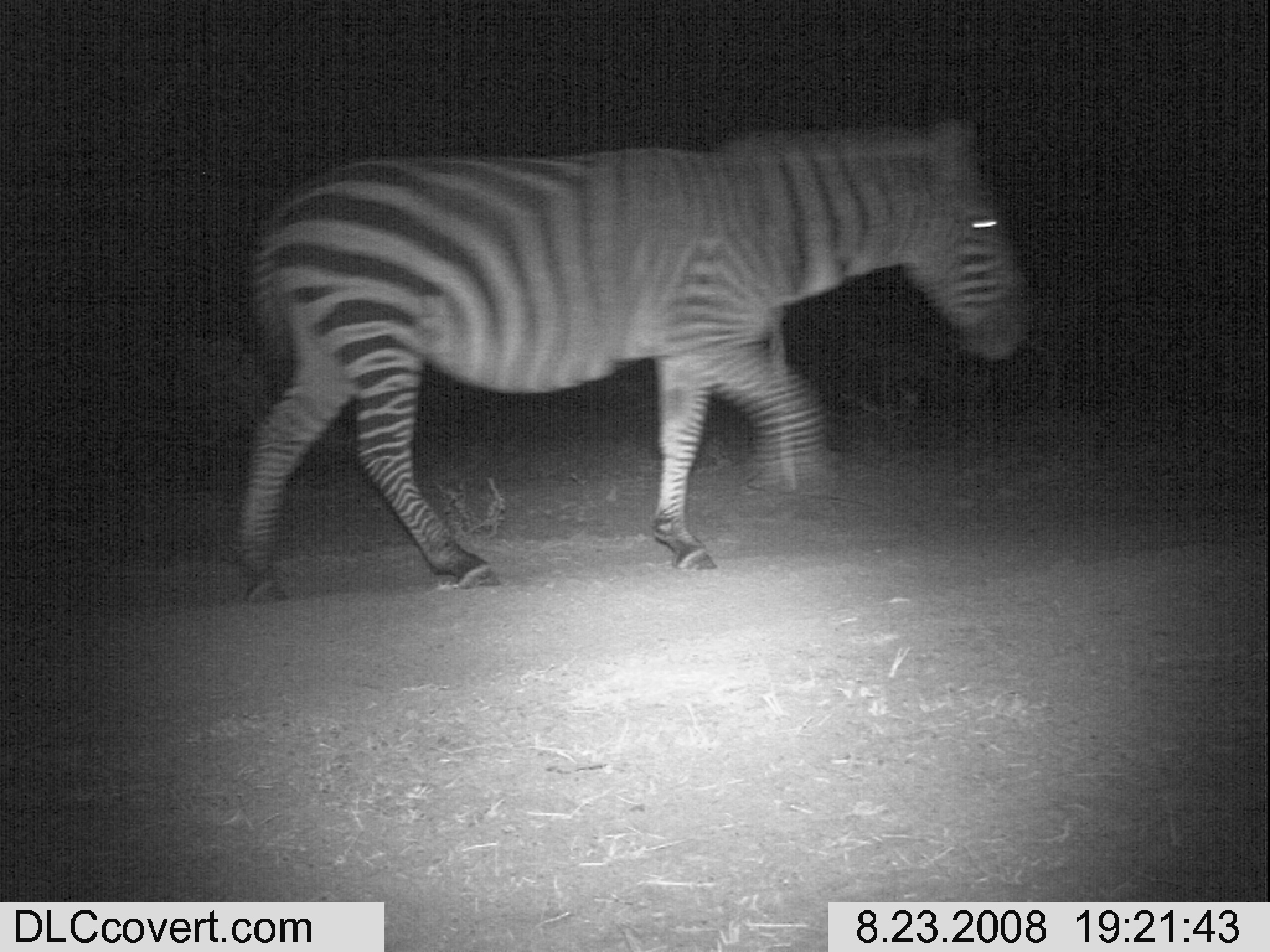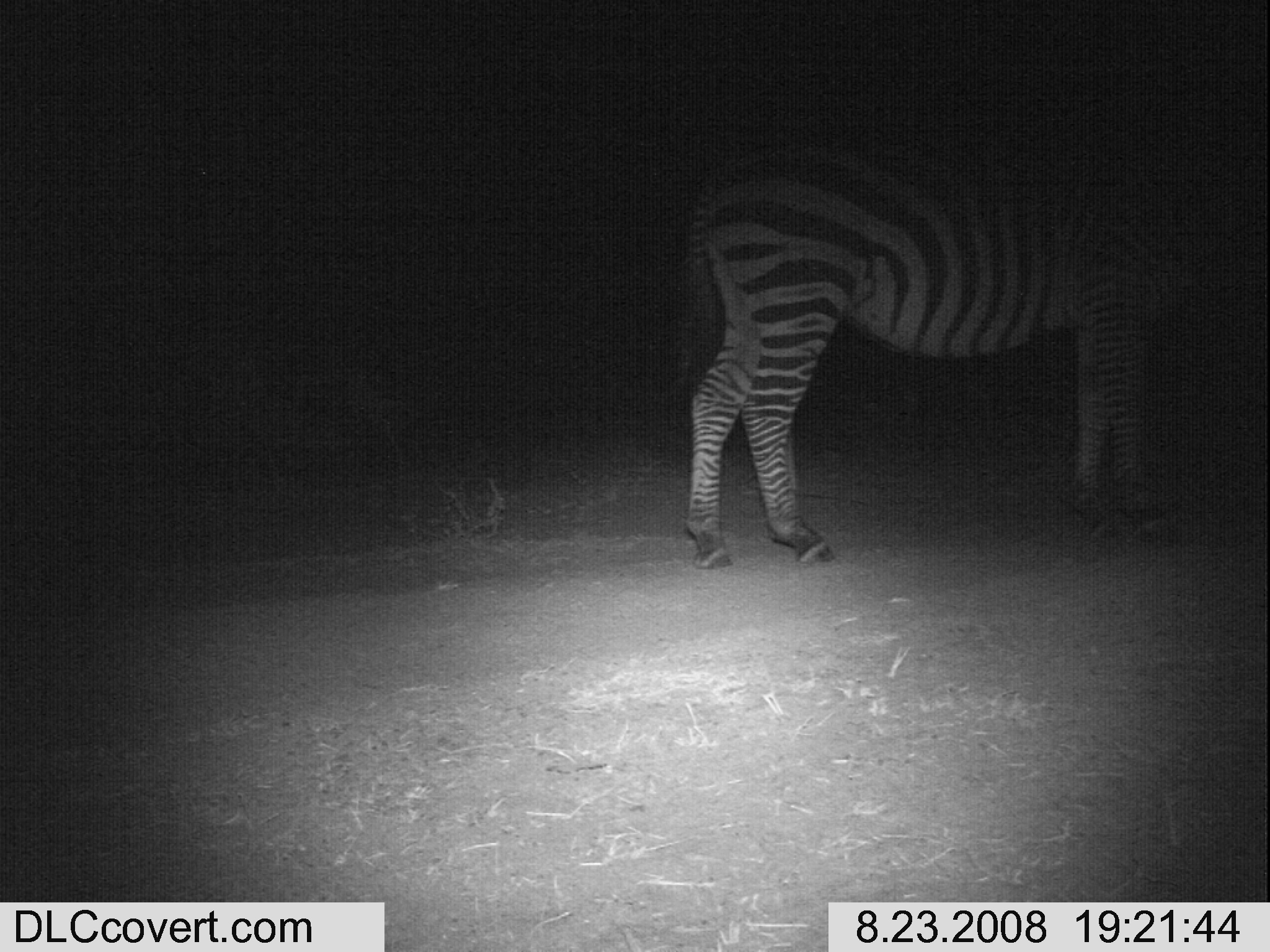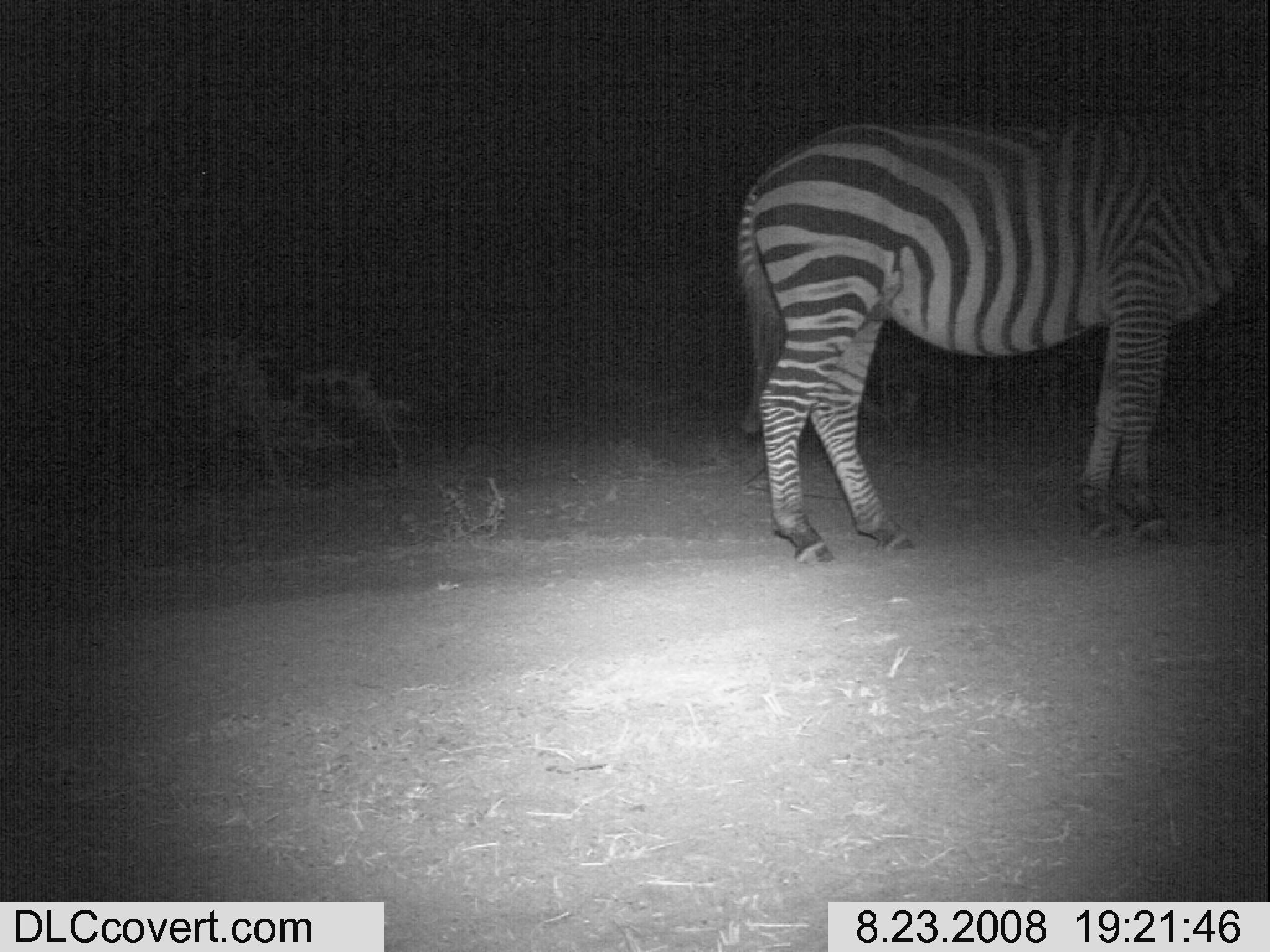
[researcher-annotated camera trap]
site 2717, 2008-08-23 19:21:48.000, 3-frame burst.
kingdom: Animalia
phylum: Chordata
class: Mammalia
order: Perissodactyla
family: Equidae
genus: Equus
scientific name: Equus quagga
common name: plains zebra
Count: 1.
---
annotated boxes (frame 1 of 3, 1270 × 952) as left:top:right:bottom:
equus quagga: 228:120:1036:606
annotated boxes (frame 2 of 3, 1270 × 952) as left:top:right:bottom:
equus quagga: 680:110:1269:569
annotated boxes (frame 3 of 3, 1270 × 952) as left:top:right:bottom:
equus quagga: 736:118:1270:564